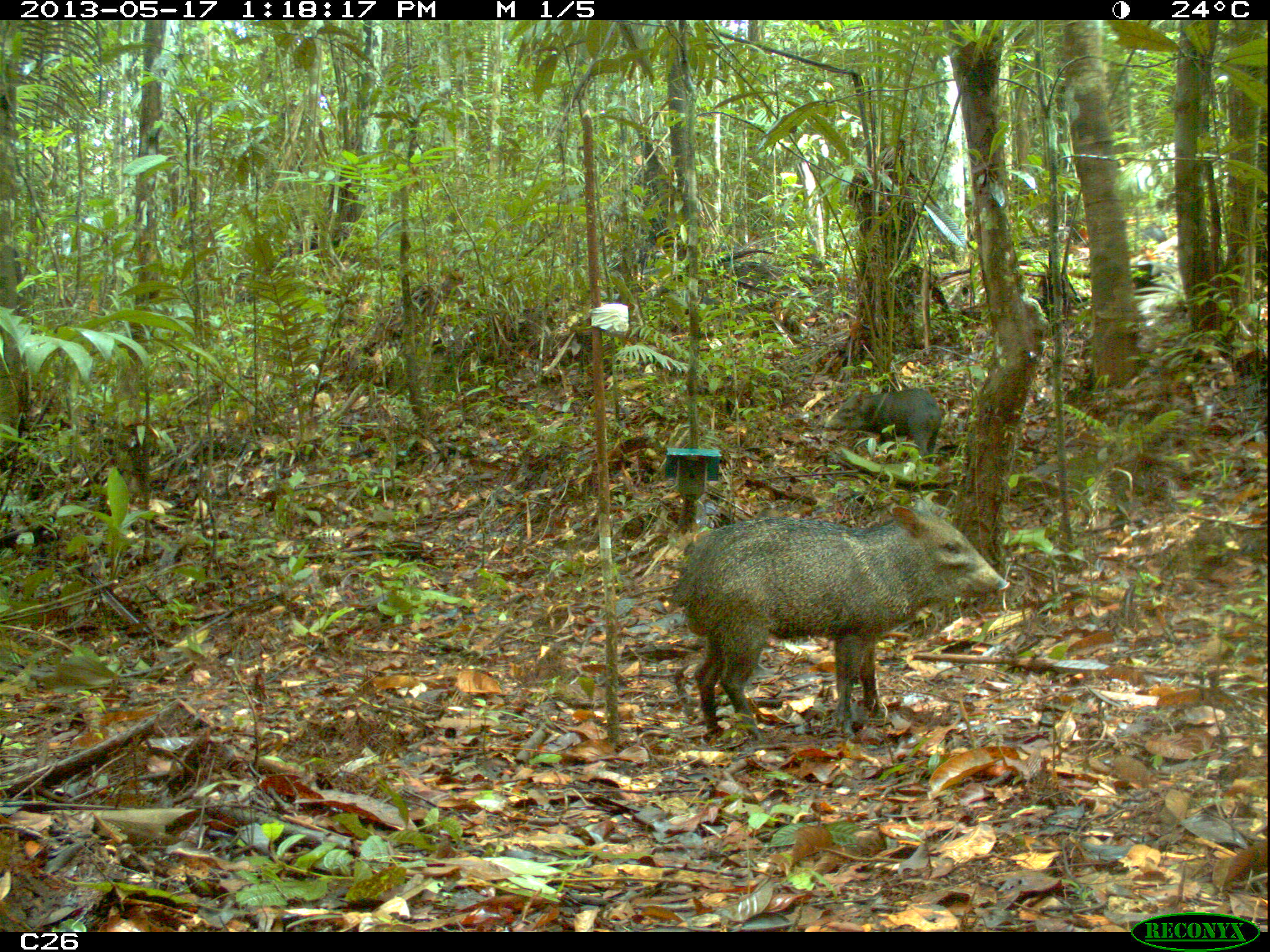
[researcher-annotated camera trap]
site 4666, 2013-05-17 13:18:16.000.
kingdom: Animalia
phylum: Chordata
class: Mammalia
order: Artiodactyla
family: Tayassuidae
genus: Pecari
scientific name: Pecari tajacu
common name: collared peccary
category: tayassu tajacu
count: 3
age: adult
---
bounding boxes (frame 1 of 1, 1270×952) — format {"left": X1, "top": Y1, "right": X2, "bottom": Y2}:
tayassu tajacu: {"left": 668, "top": 498, "right": 1011, "bottom": 740}; {"left": 822, "top": 386, "right": 942, "bottom": 464}